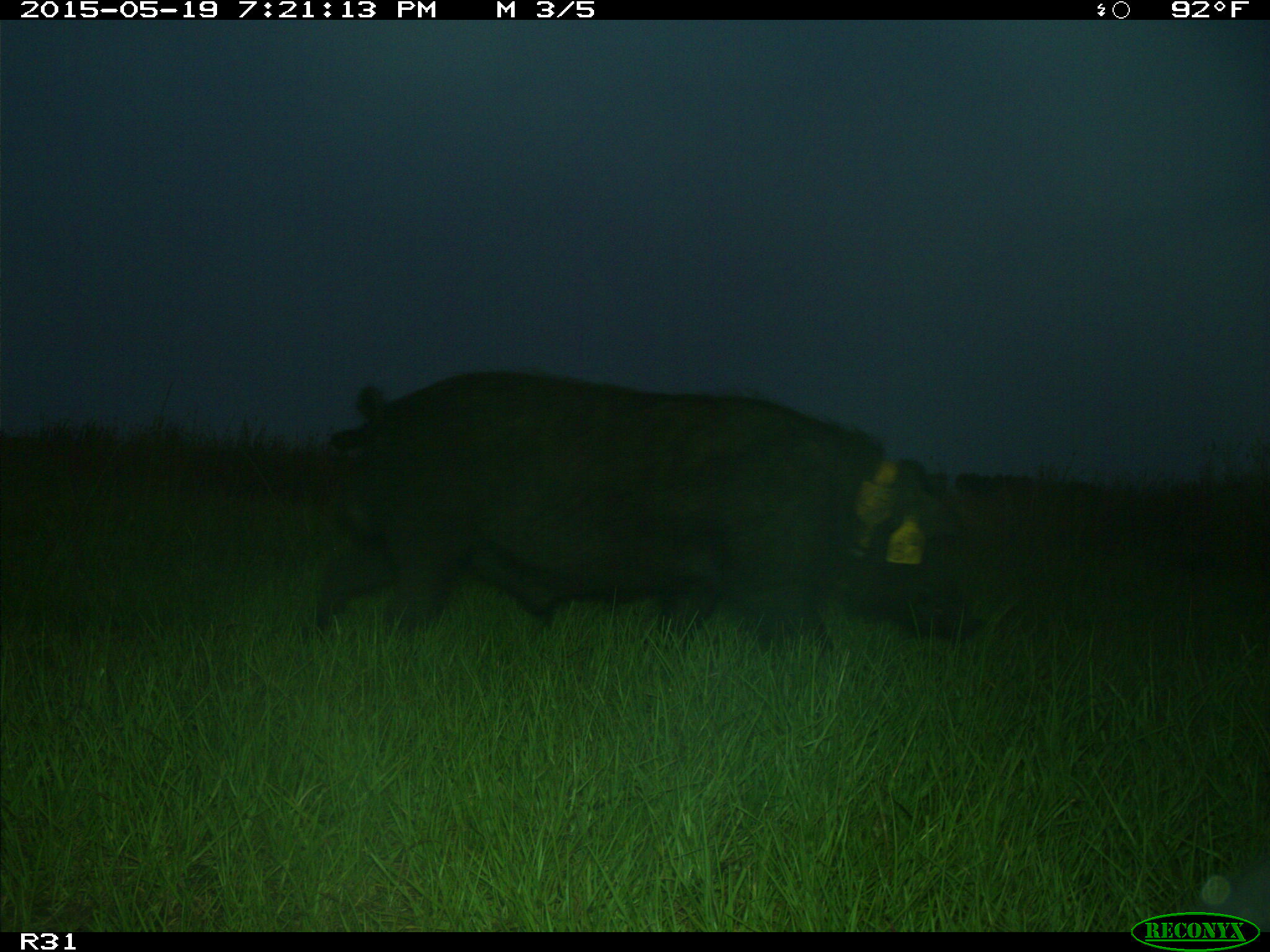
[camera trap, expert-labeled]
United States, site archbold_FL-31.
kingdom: Animalia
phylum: Chordata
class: Mammalia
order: Artiodactyla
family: Suidae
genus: Sus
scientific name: Sus scrofa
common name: wild boar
Sus scrofa (wild boar).